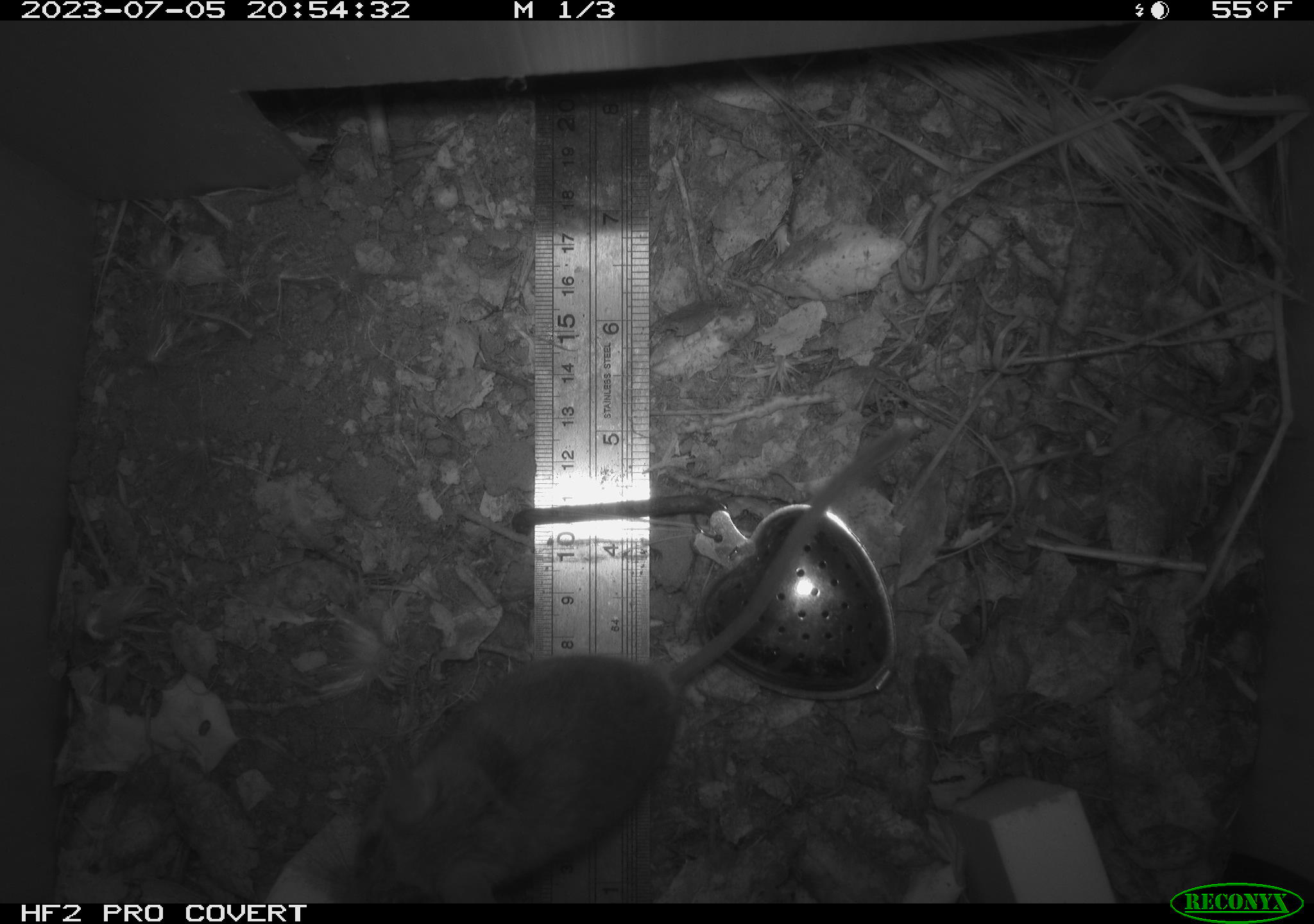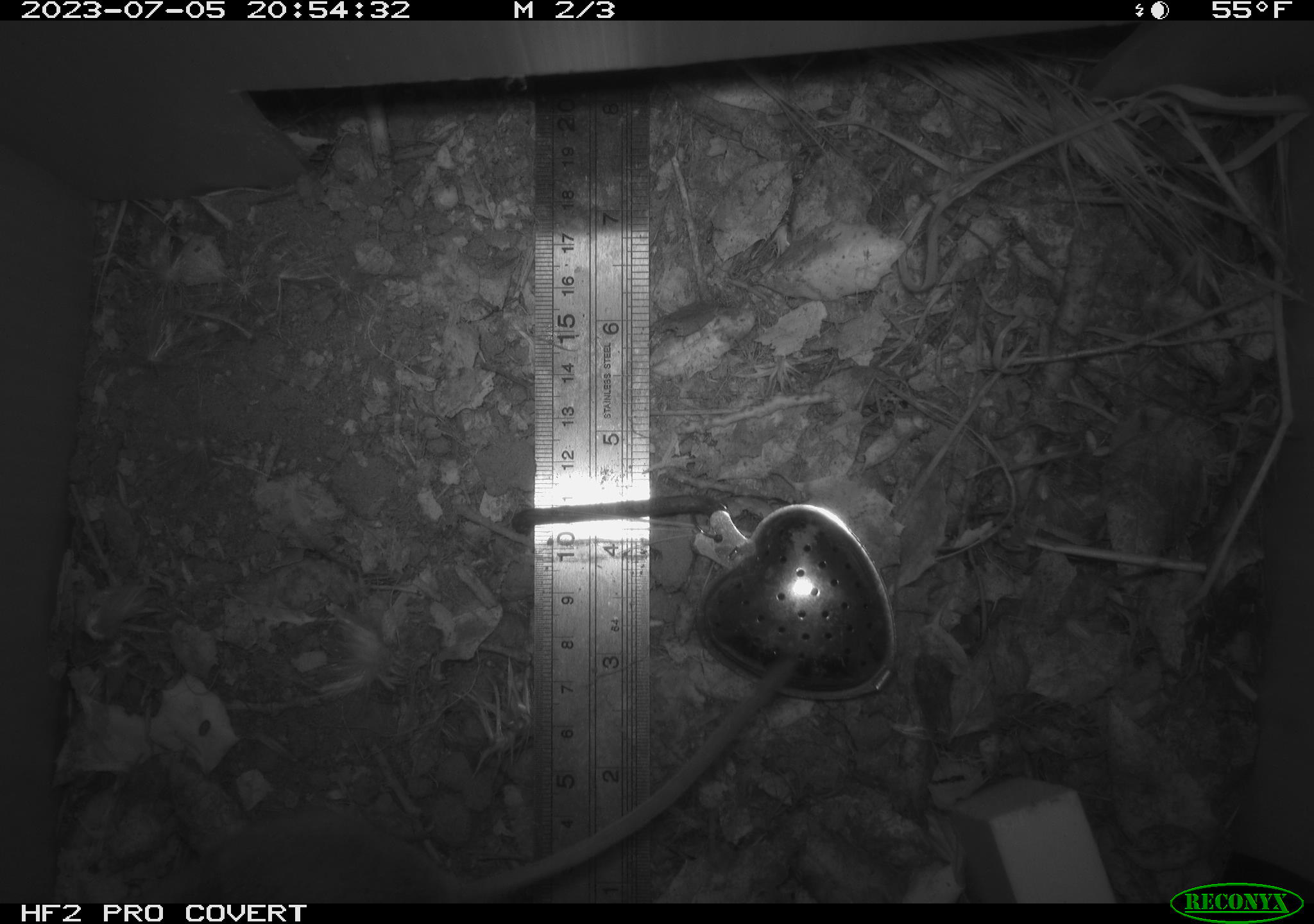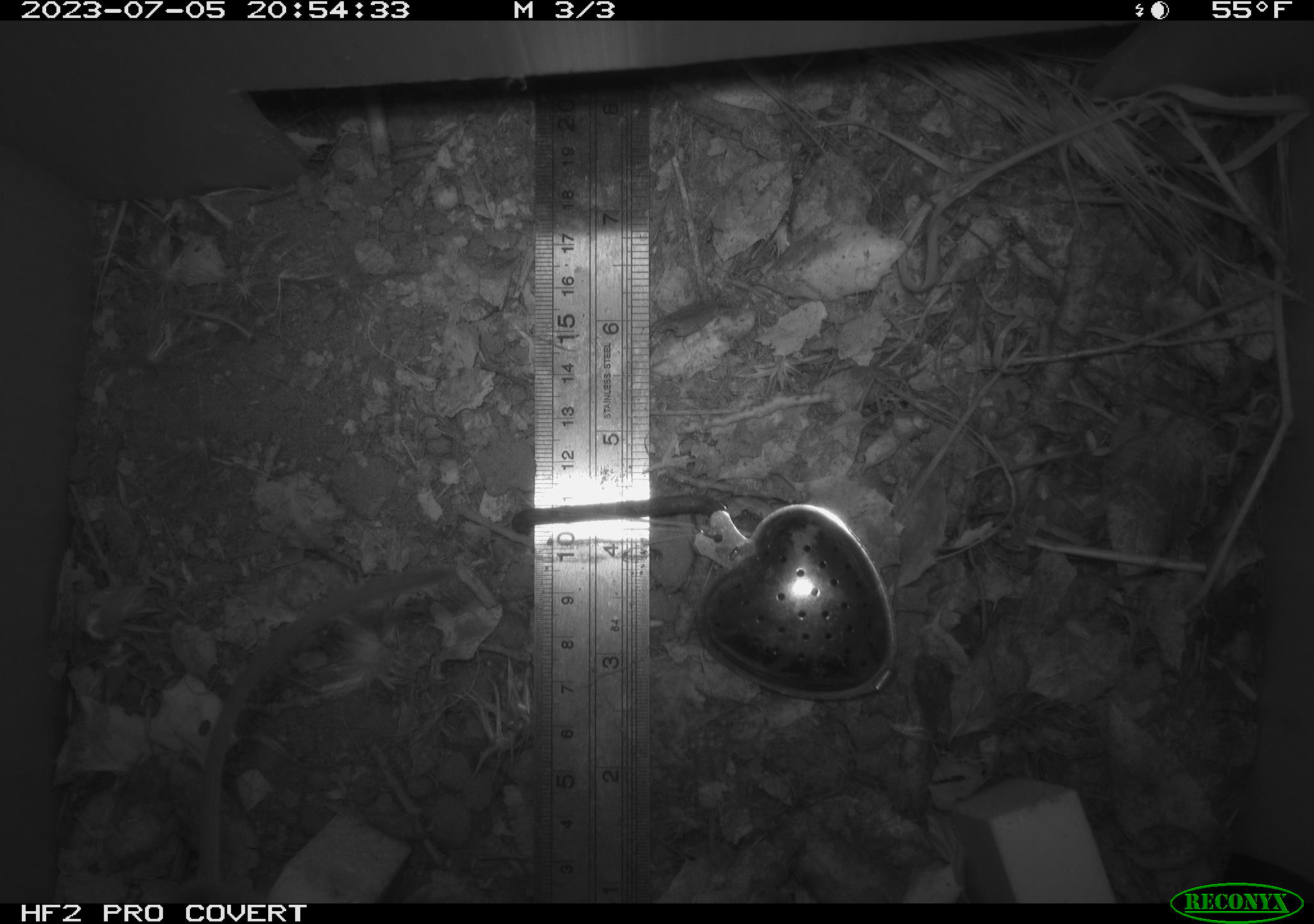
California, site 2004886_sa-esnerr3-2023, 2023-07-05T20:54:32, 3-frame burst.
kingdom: Animalia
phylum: Chordata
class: Mammalia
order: Rodentia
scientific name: Rodentia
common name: mouse species